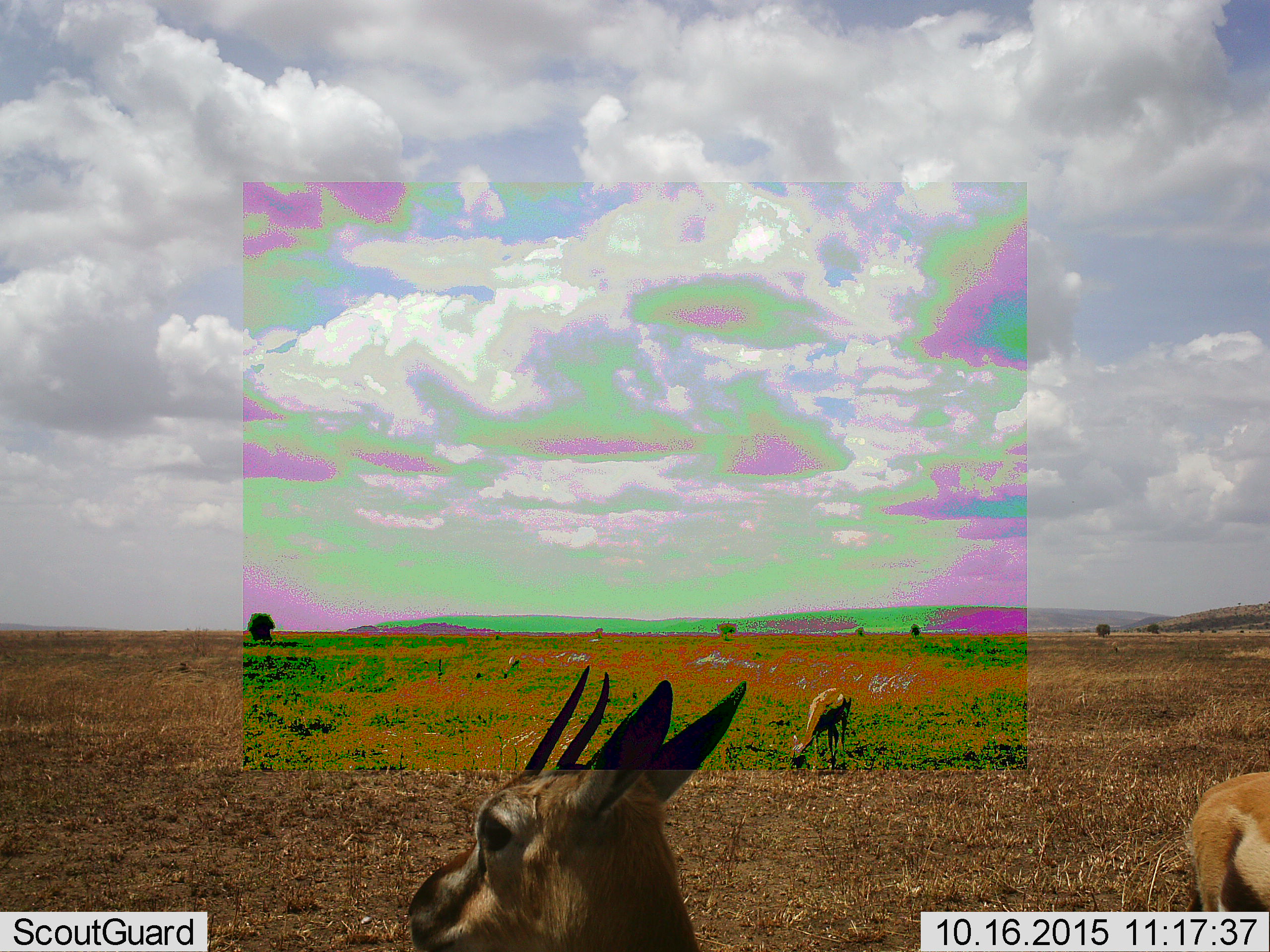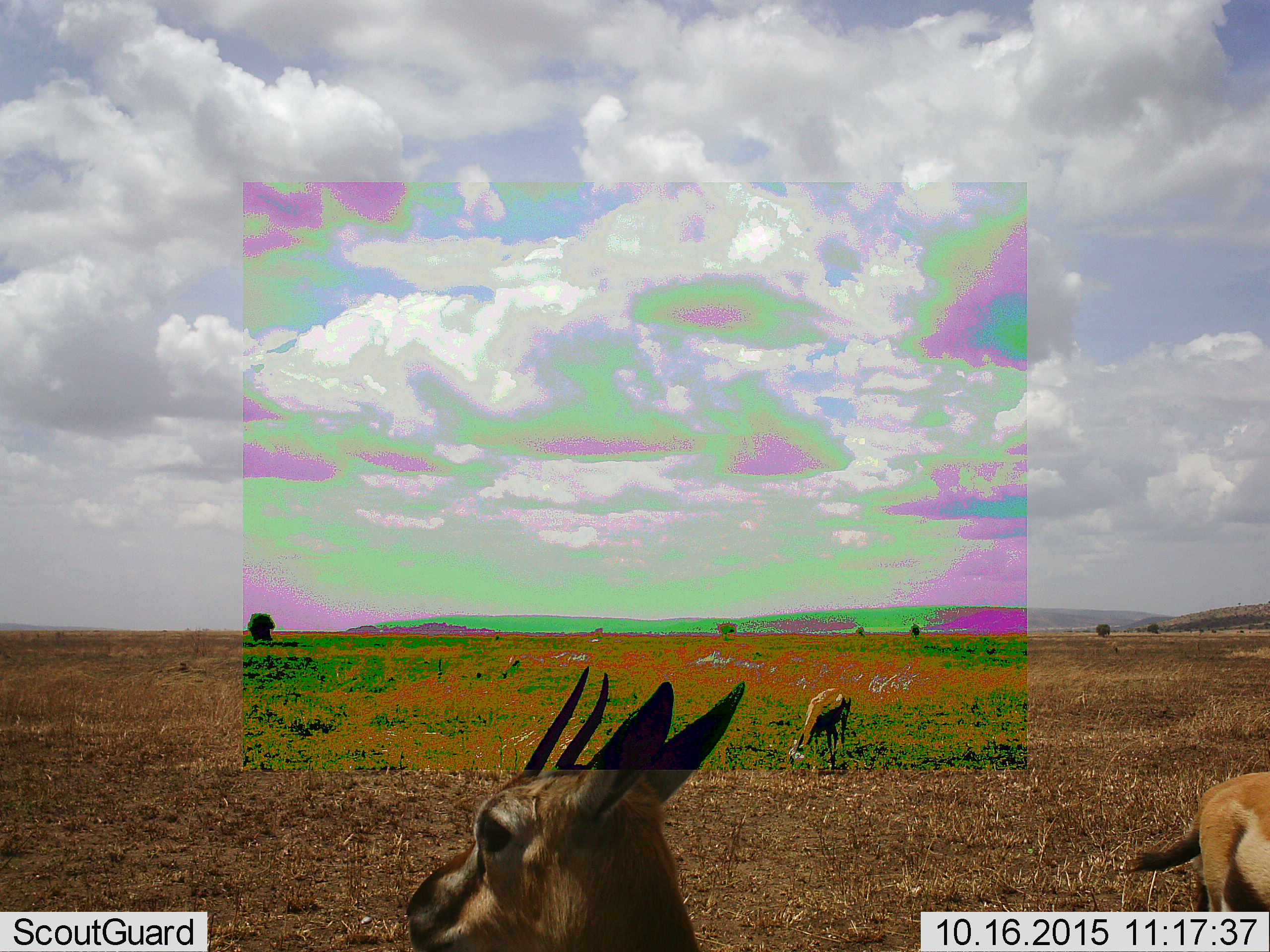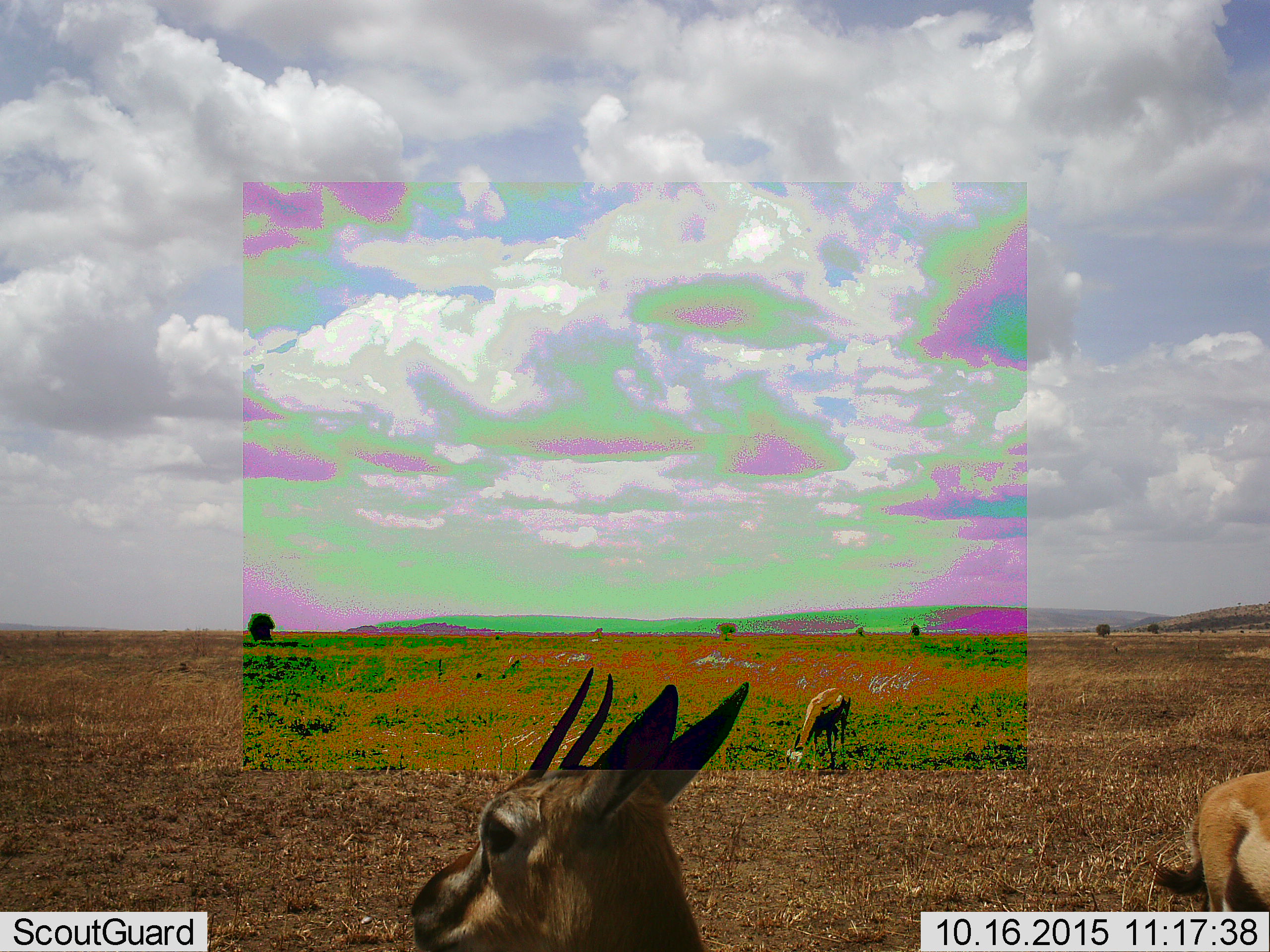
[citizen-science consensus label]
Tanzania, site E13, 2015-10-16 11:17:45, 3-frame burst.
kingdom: Animalia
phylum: Chordata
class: Mammalia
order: Artiodactyla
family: Bovidae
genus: Eudorcas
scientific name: Eudorcas thomsonii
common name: thomson's gazelle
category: gazellethomsons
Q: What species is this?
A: Gazellethomsons (thomson's gazelle) (Eudorcas thomsonii).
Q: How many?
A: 3.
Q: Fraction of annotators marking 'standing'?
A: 80%.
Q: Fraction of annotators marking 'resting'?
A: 0%.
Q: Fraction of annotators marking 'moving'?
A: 13%.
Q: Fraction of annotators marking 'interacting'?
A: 0%.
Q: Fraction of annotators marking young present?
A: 7%.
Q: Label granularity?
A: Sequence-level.